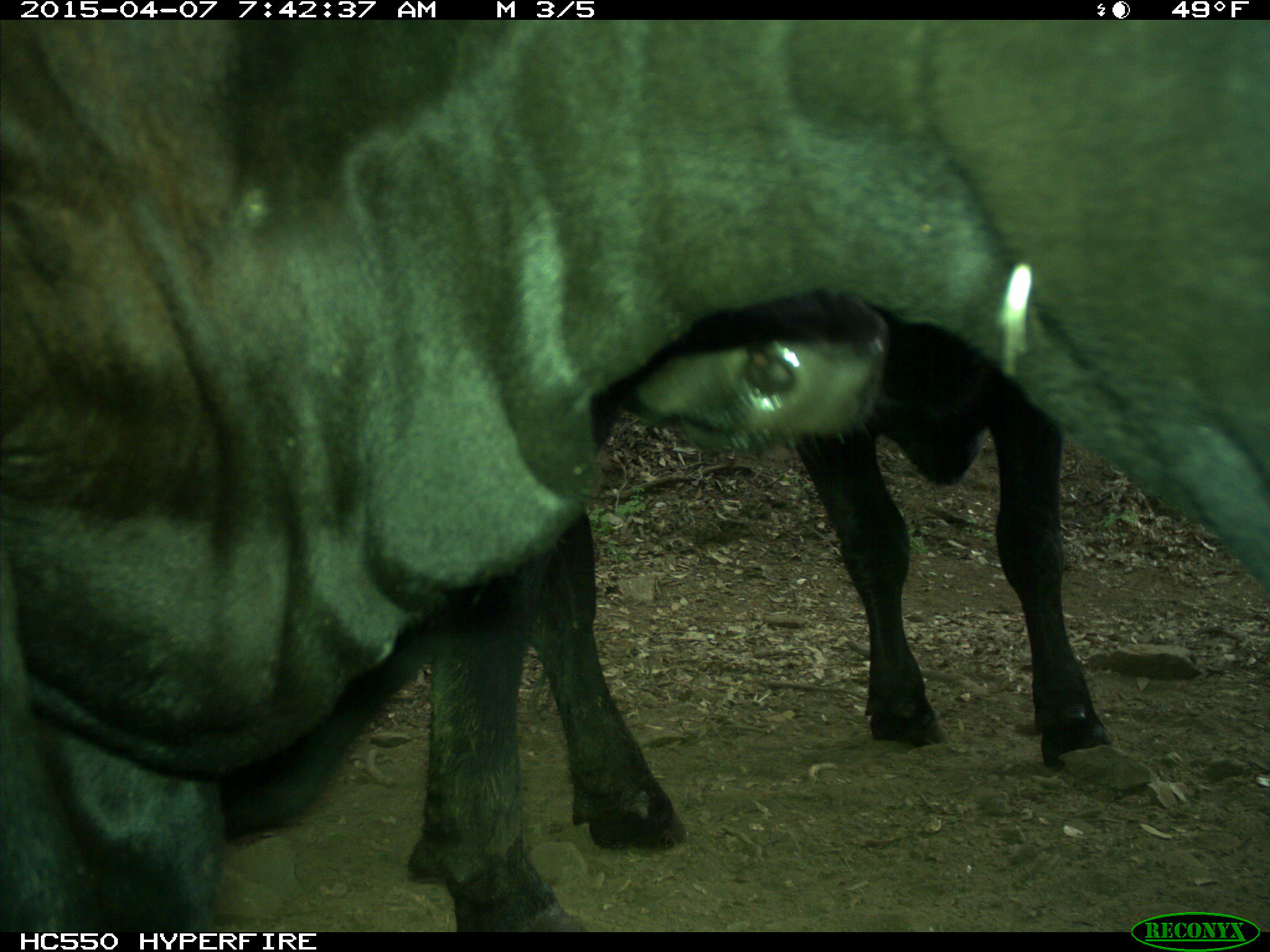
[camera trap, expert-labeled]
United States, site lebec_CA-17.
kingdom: Animalia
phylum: Chordata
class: Mammalia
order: Artiodactyla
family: Bovidae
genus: Bos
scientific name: Bos taurus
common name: domestic cow